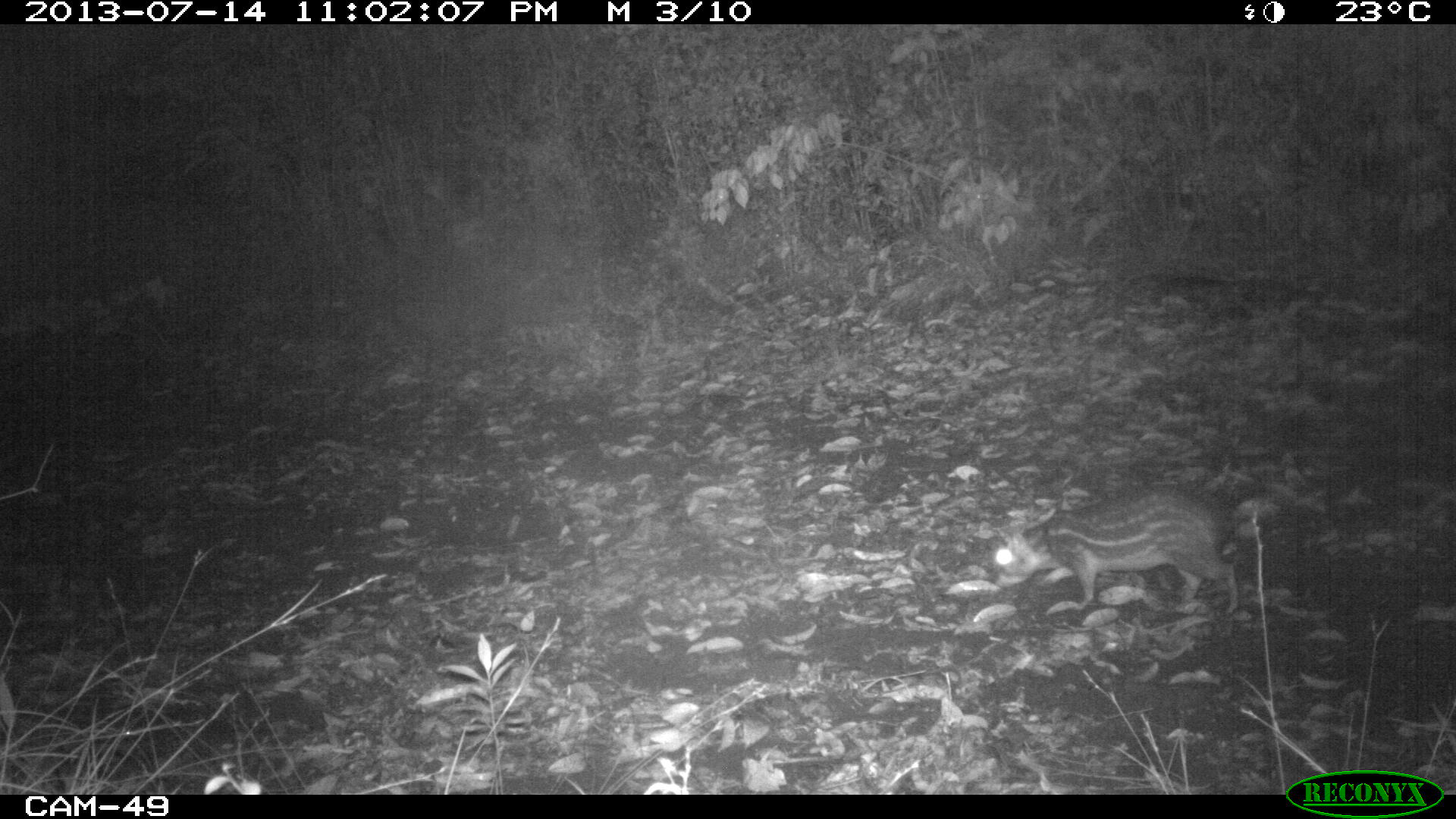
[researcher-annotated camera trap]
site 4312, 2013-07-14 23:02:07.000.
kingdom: Animalia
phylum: Chordata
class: Mammalia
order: Rodentia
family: Cuniculidae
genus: Cuniculus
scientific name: Cuniculus paca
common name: lowland paca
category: agouti paca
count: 1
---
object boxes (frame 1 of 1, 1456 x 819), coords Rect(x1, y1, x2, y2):
agouti paca: Rect(990, 491, 1238, 617)